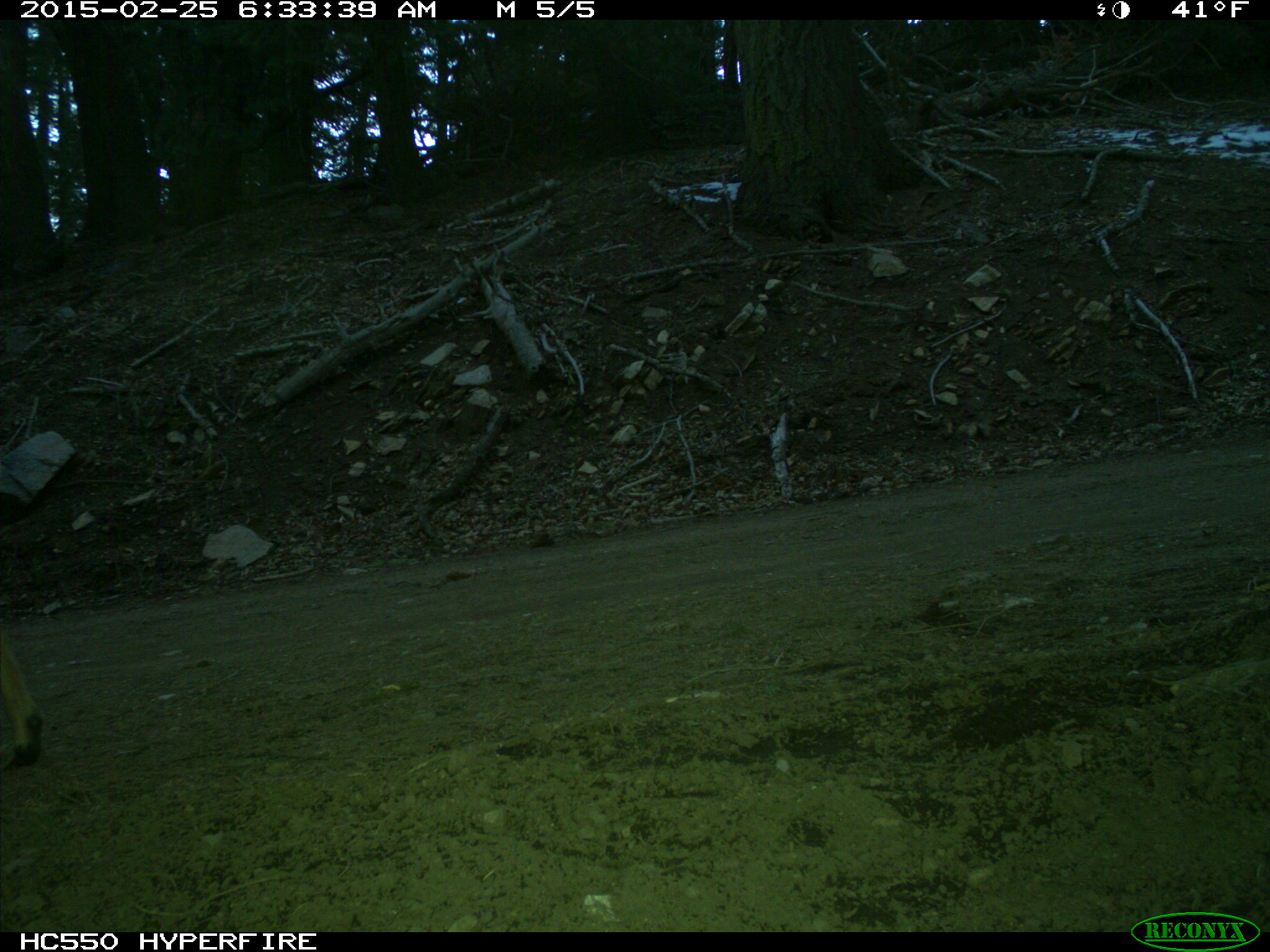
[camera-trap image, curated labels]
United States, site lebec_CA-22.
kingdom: Animalia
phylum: Chordata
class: Mammalia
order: Artiodactyla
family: Cervidae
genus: Odocoileus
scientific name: Odocoileus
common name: deer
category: unidentified deer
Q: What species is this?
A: Unidentified deer (deer) (Odocoileus).